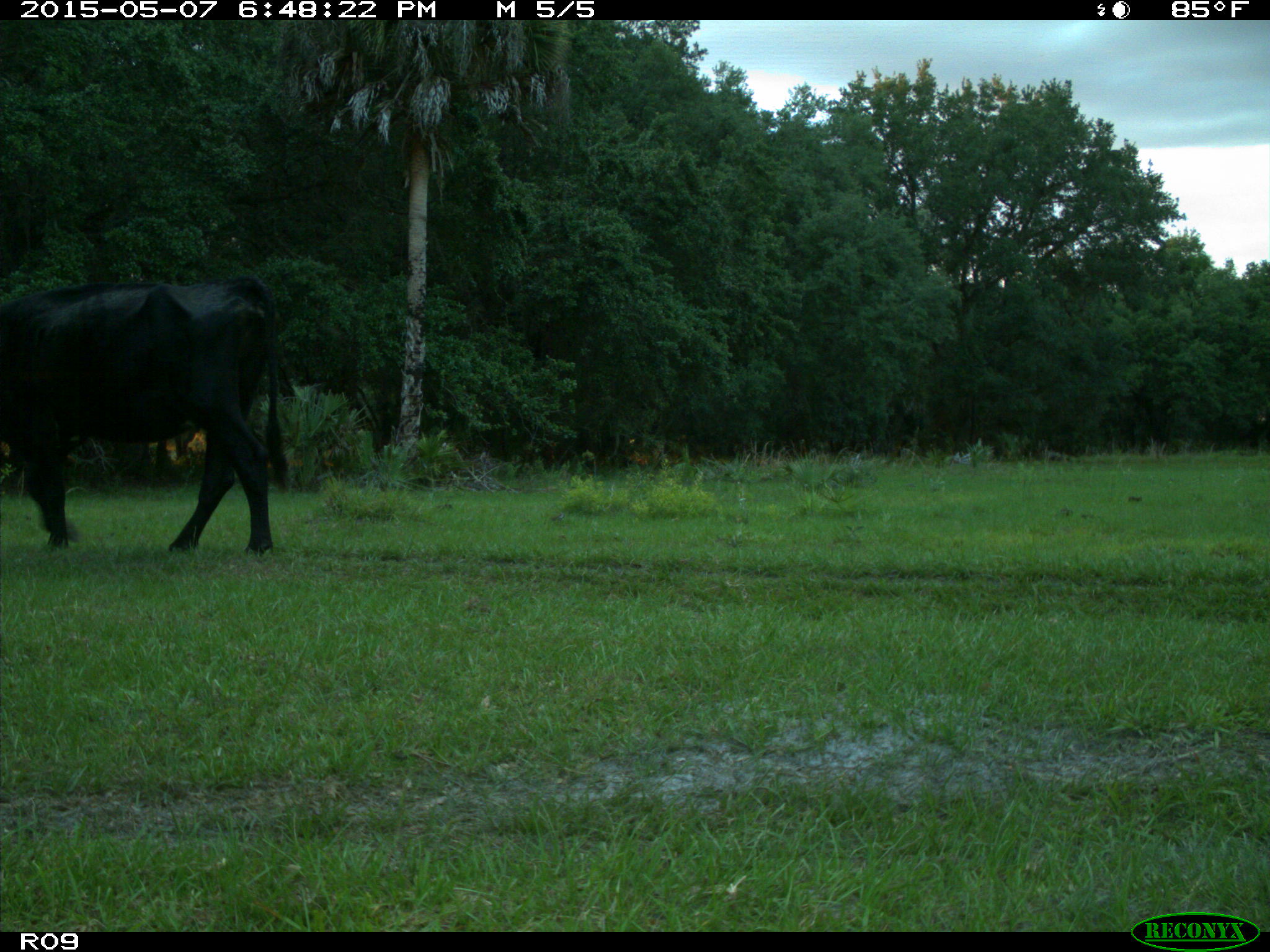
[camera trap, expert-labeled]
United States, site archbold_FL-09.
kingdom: Animalia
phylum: Chordata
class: Mammalia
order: Artiodactyla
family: Bovidae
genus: Bos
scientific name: Bos taurus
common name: domestic cow